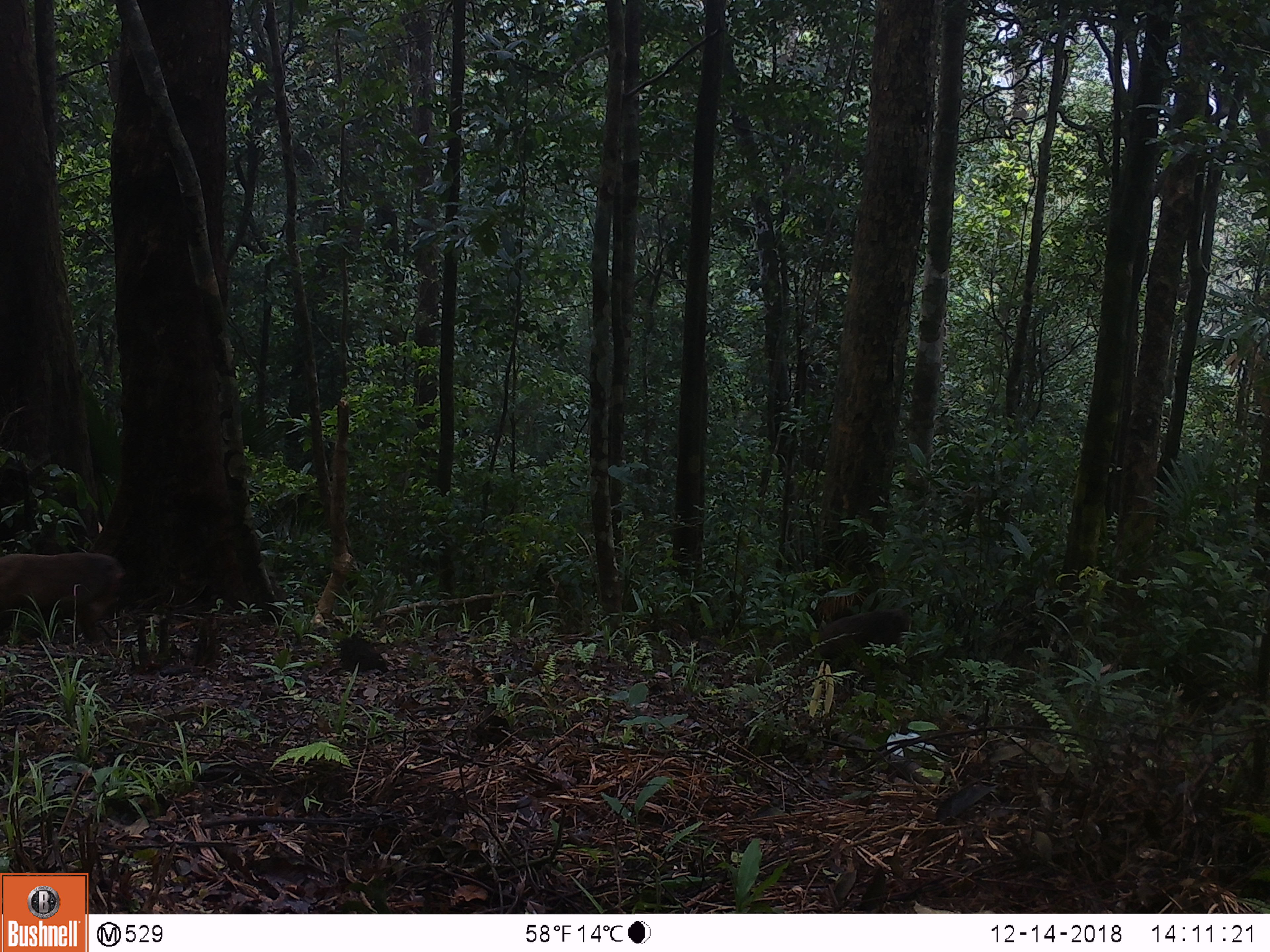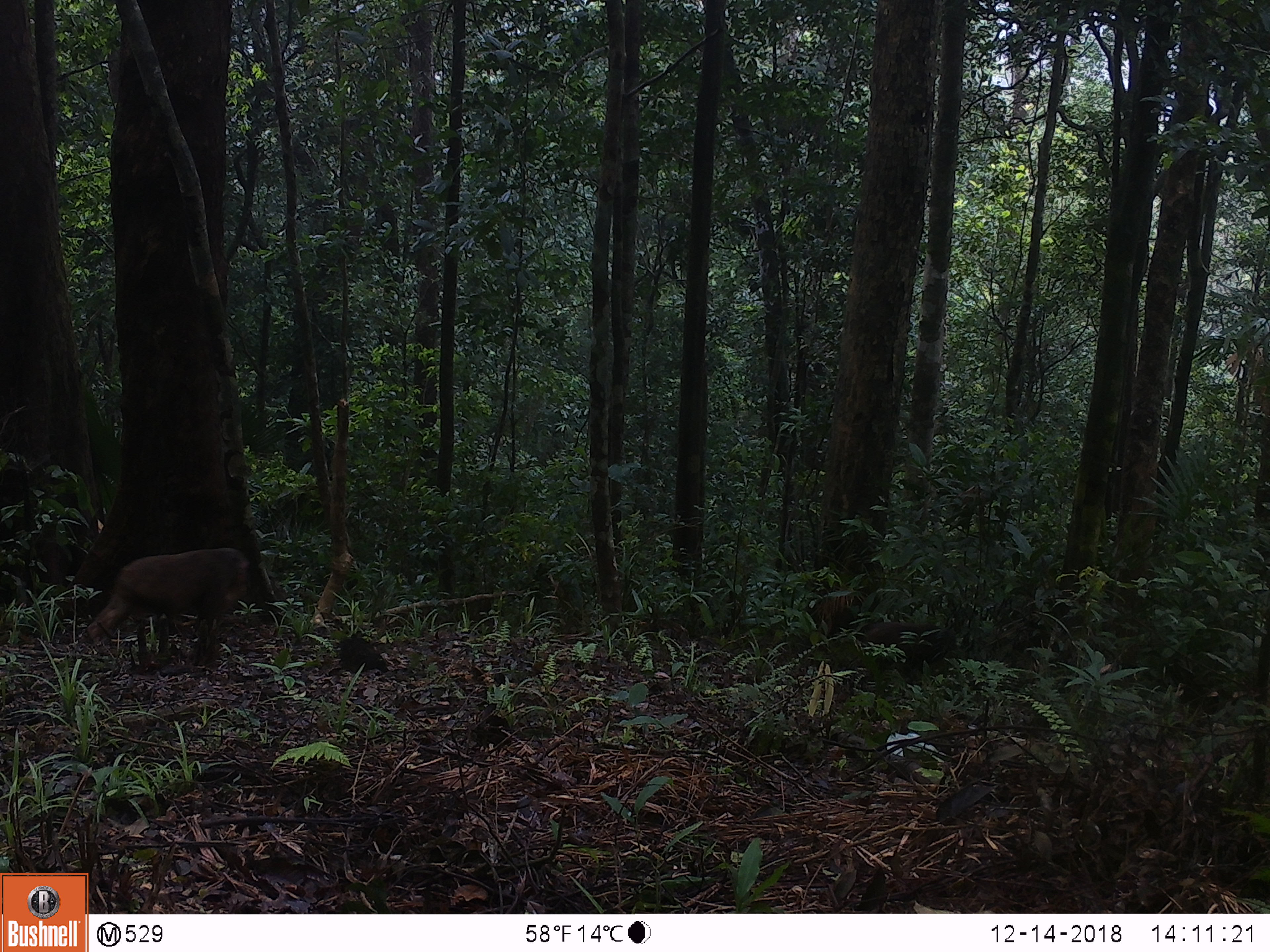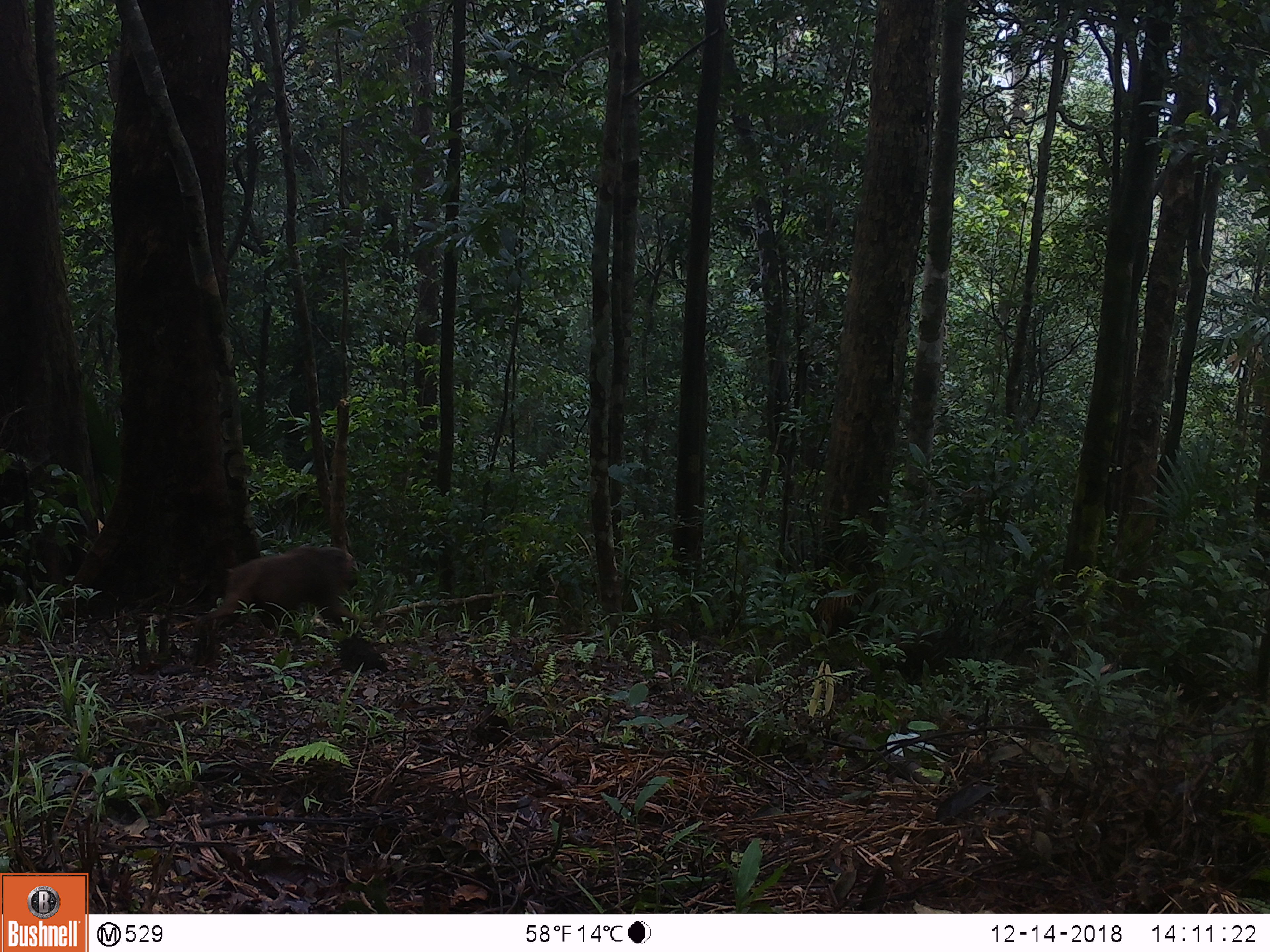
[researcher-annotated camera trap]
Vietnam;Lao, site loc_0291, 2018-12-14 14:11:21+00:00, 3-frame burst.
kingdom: Animalia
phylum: Chordata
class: Mammalia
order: Primates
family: Cercopithecidae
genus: Macaca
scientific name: Macaca arctoides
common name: stump-tailed macaque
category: stump tailed macaque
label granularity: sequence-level